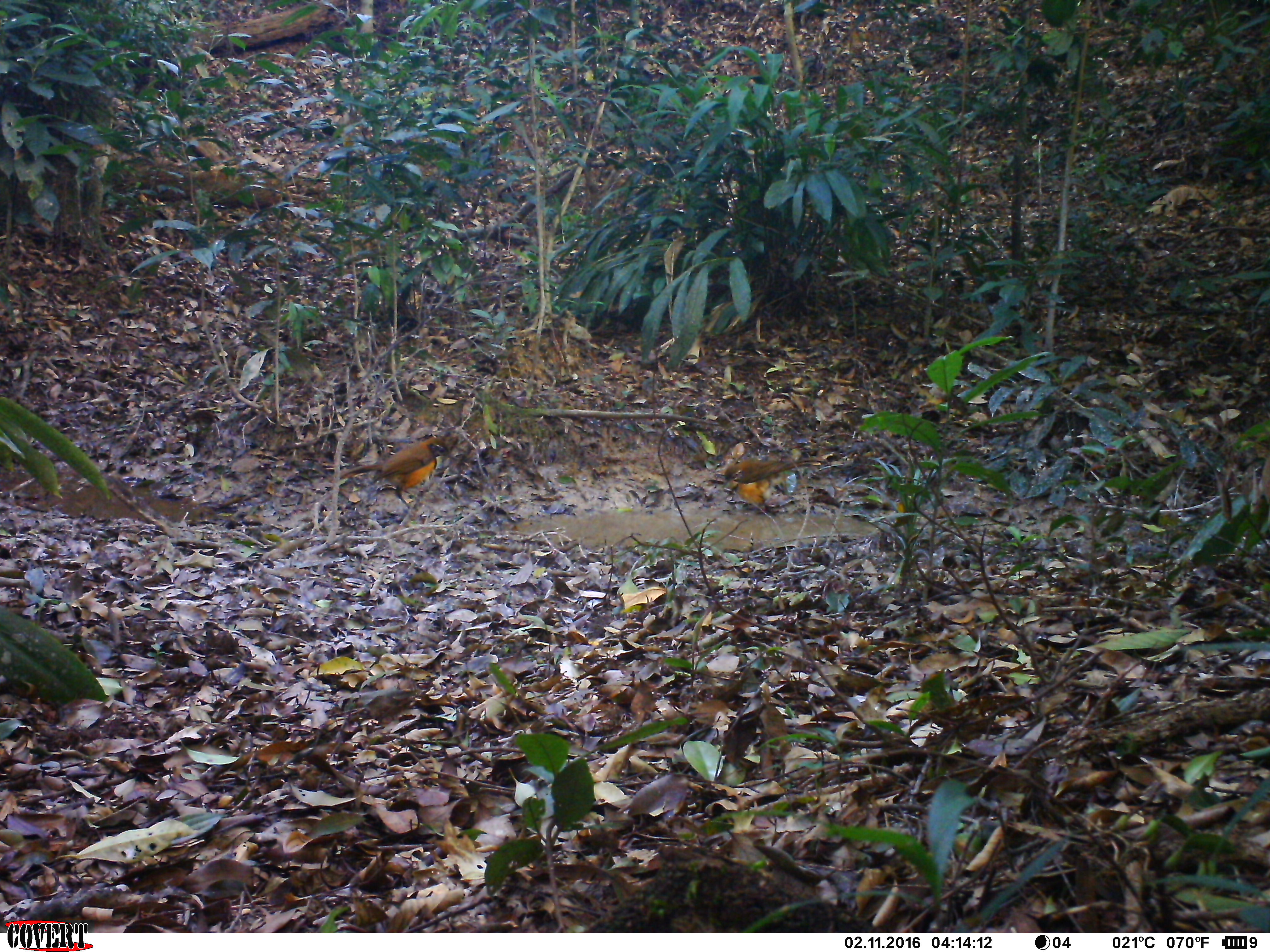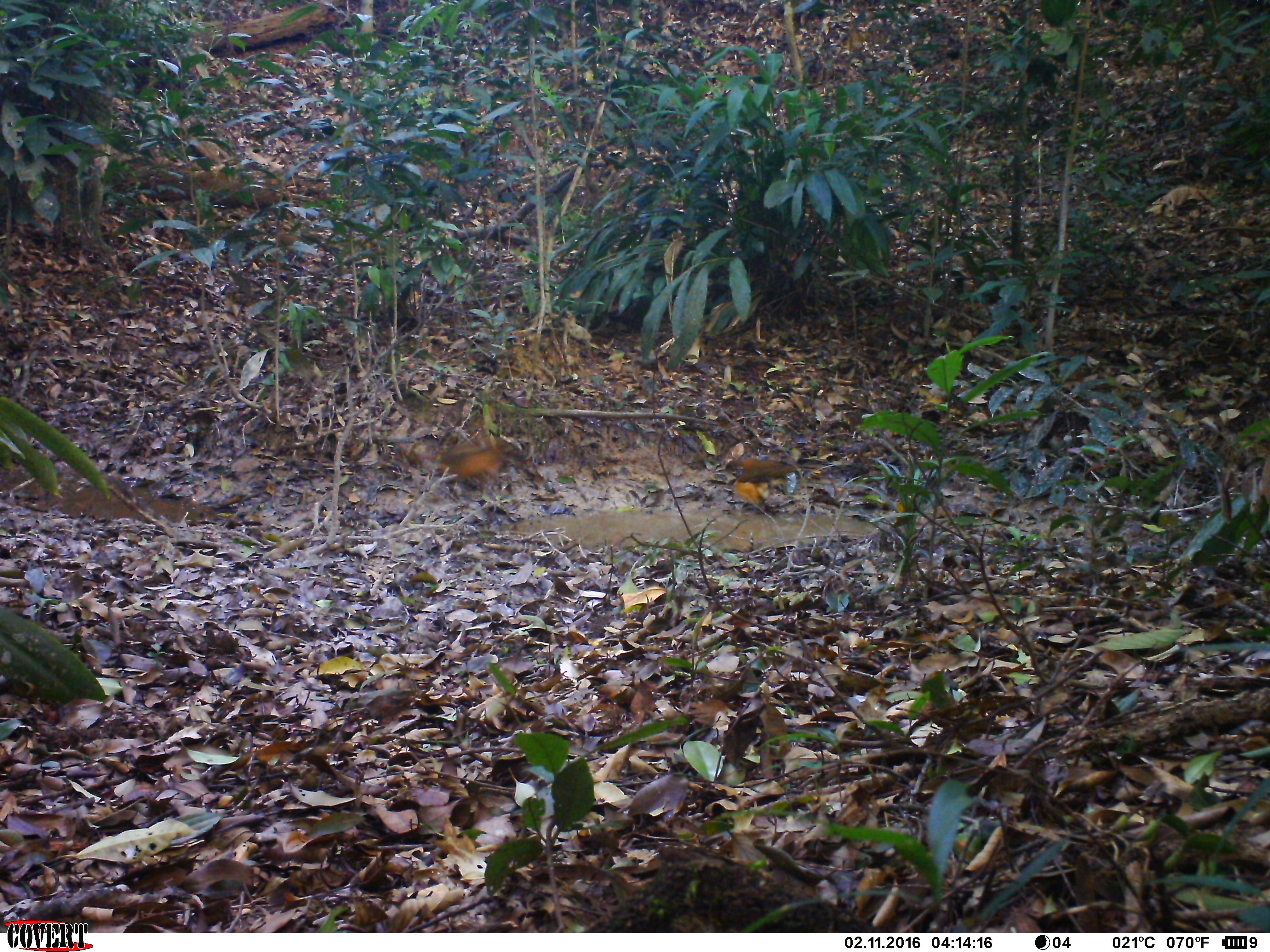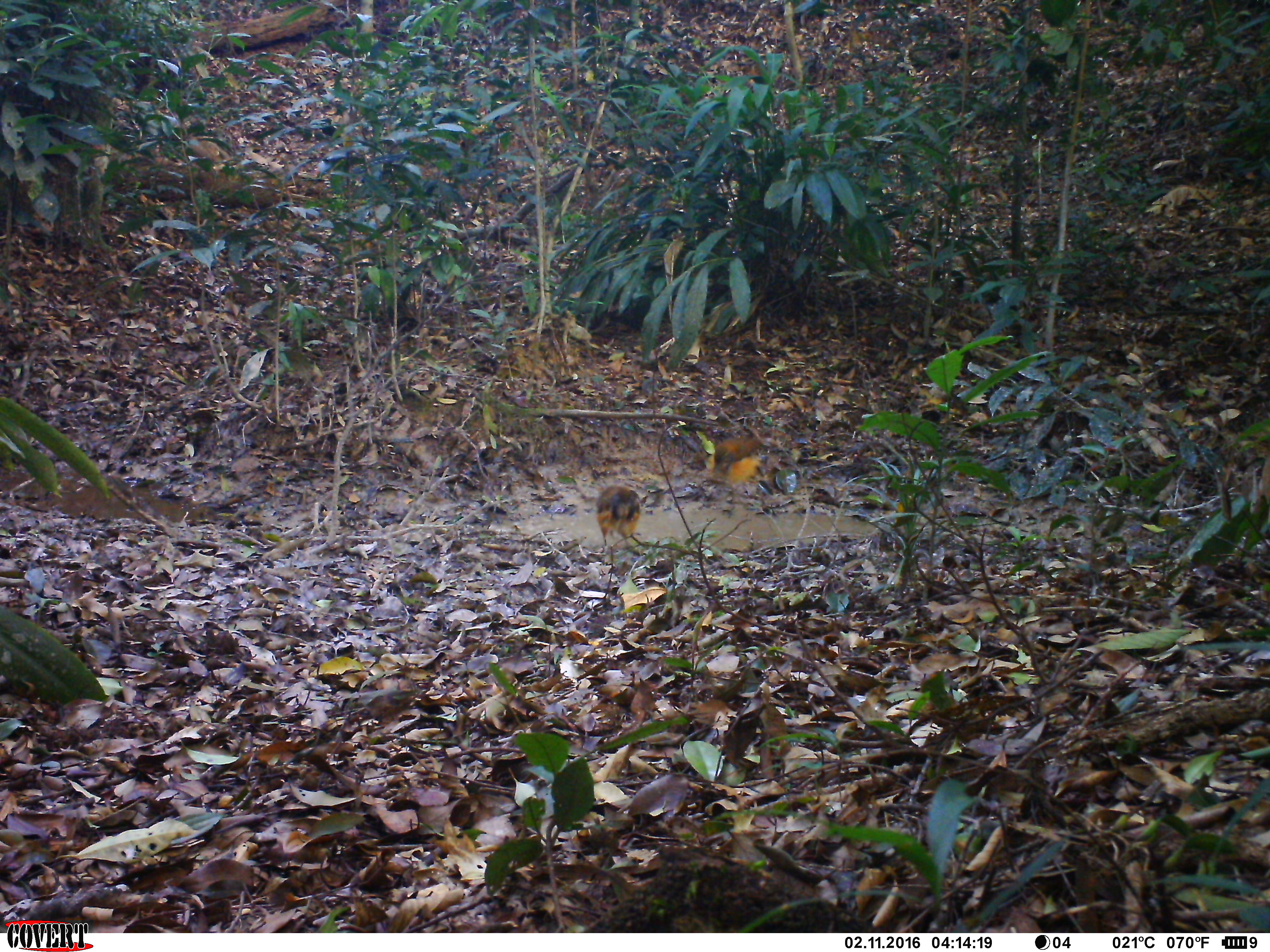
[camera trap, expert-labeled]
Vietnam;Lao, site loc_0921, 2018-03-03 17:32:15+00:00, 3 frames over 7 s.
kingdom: Animalia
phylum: Chordata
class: Aves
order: Passeriformes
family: Leiothrichidae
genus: Pterorhinus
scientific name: Pterorhinus pectoralis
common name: necklaced laughingthrush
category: necklaced laughingthrush sp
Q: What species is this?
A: Necklaced laughingthrush sp (necklaced laughingthrush) (Pterorhinus pectoralis).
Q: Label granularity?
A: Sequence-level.